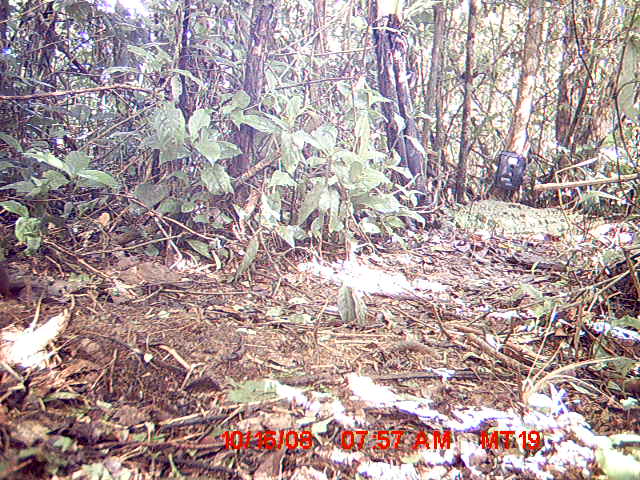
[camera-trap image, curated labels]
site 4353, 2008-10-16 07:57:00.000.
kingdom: Animalia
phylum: Chordata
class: Mammalia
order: Rodentia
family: Nesomyidae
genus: Nesomys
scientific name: Nesomys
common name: nesomys rodents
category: nesomys sp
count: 1